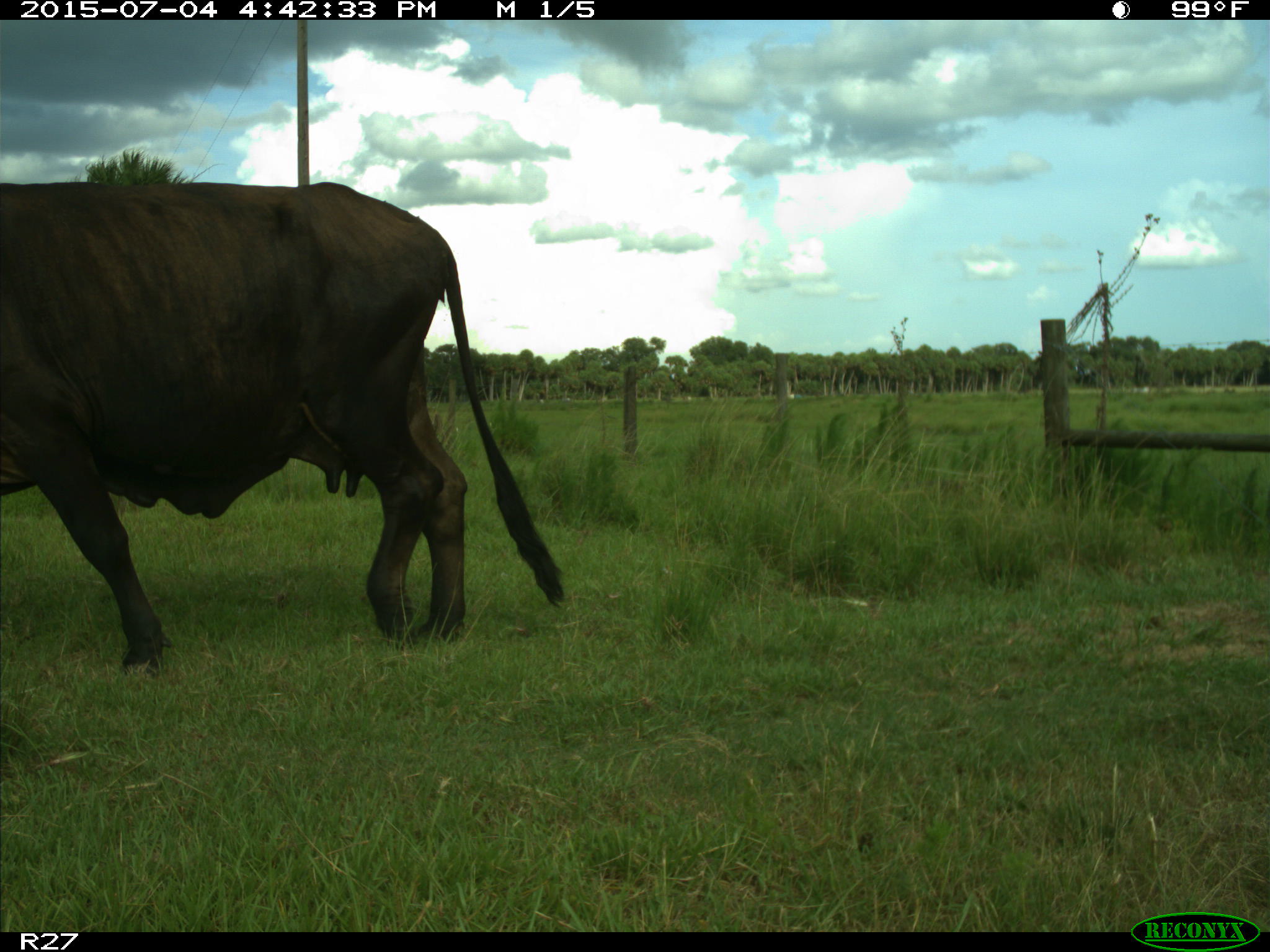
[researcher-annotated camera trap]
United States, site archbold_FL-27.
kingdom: Animalia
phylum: Chordata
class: Mammalia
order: Artiodactyla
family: Bovidae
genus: Bos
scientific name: Bos taurus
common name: domestic cow